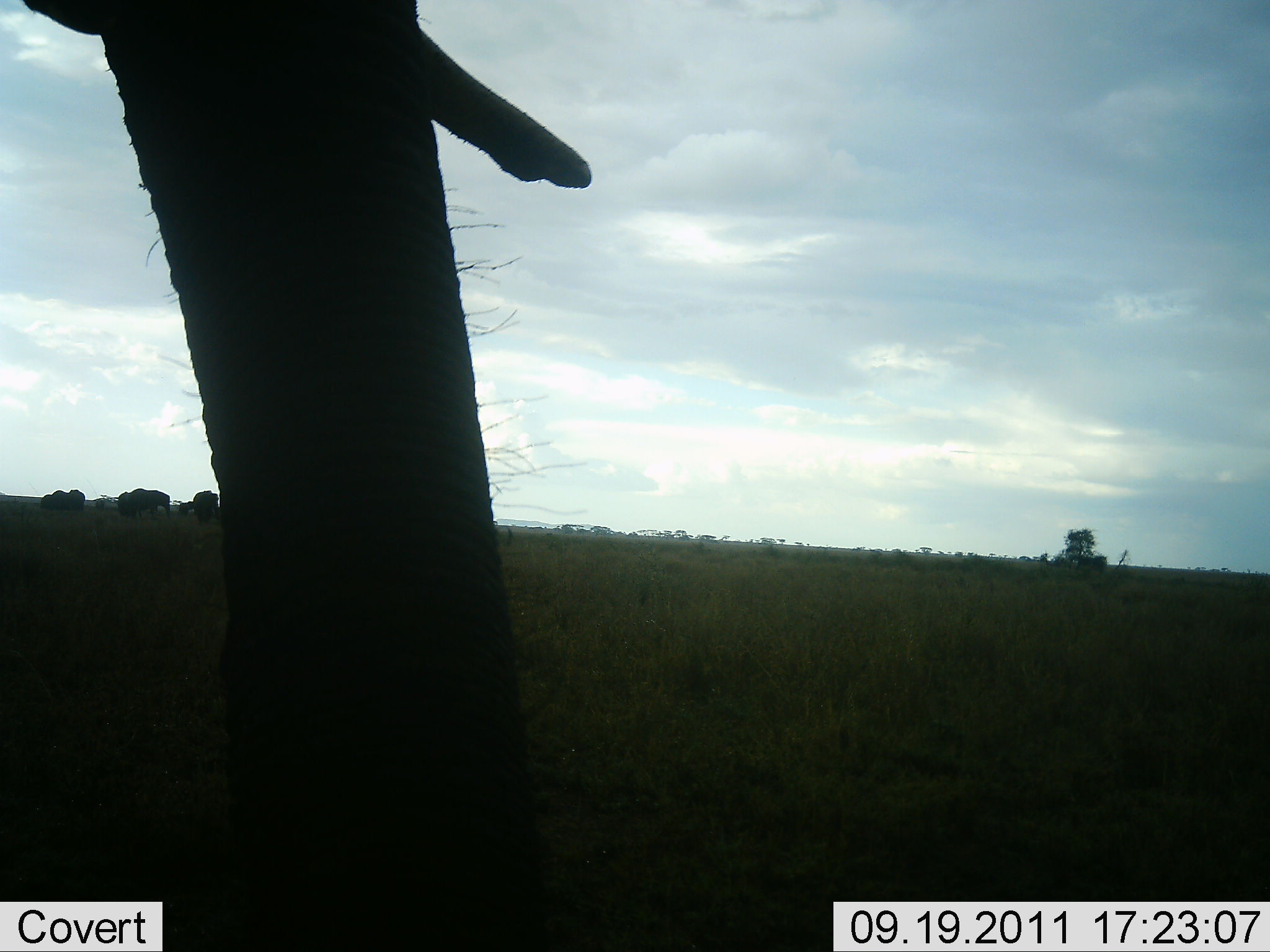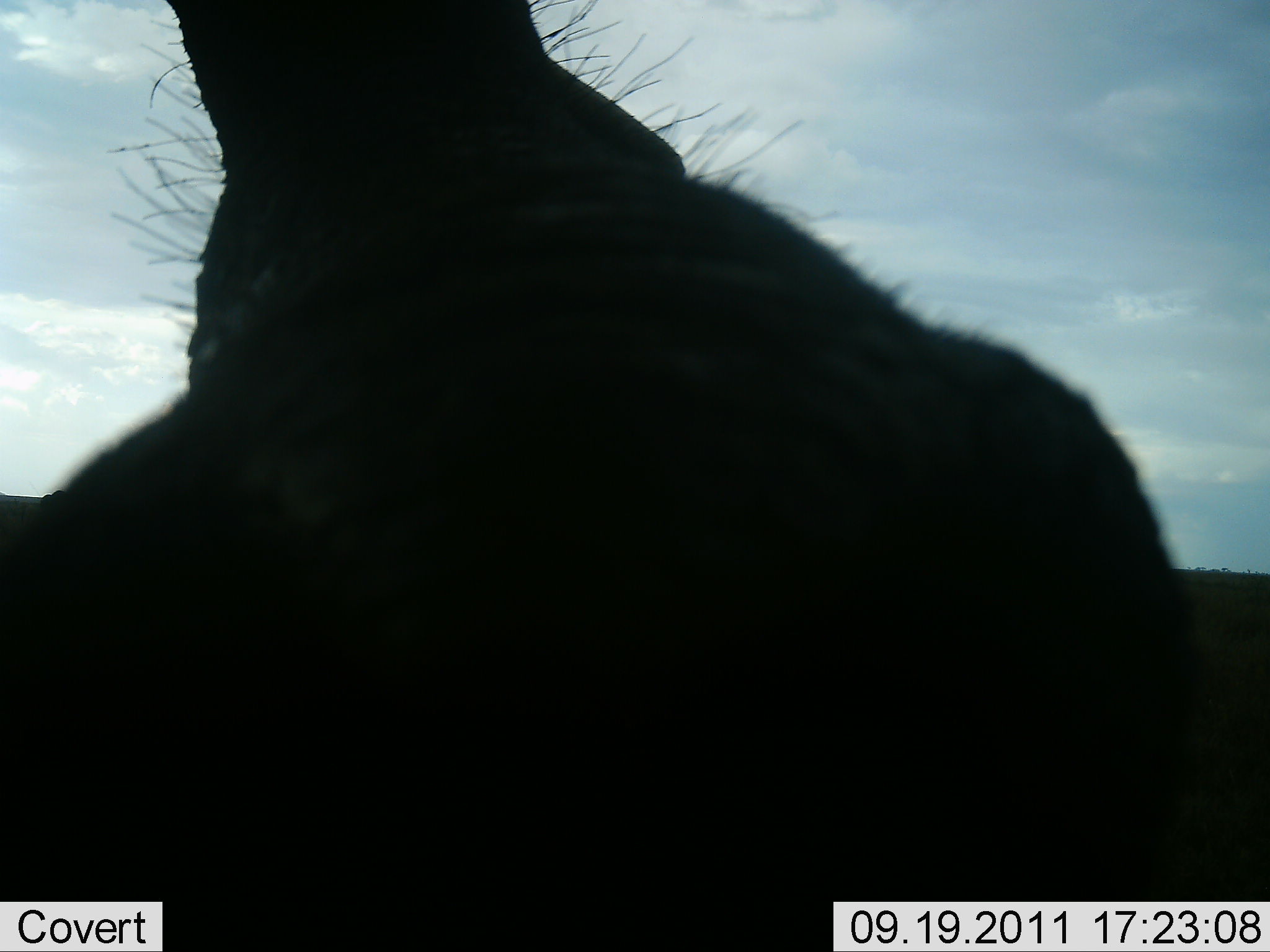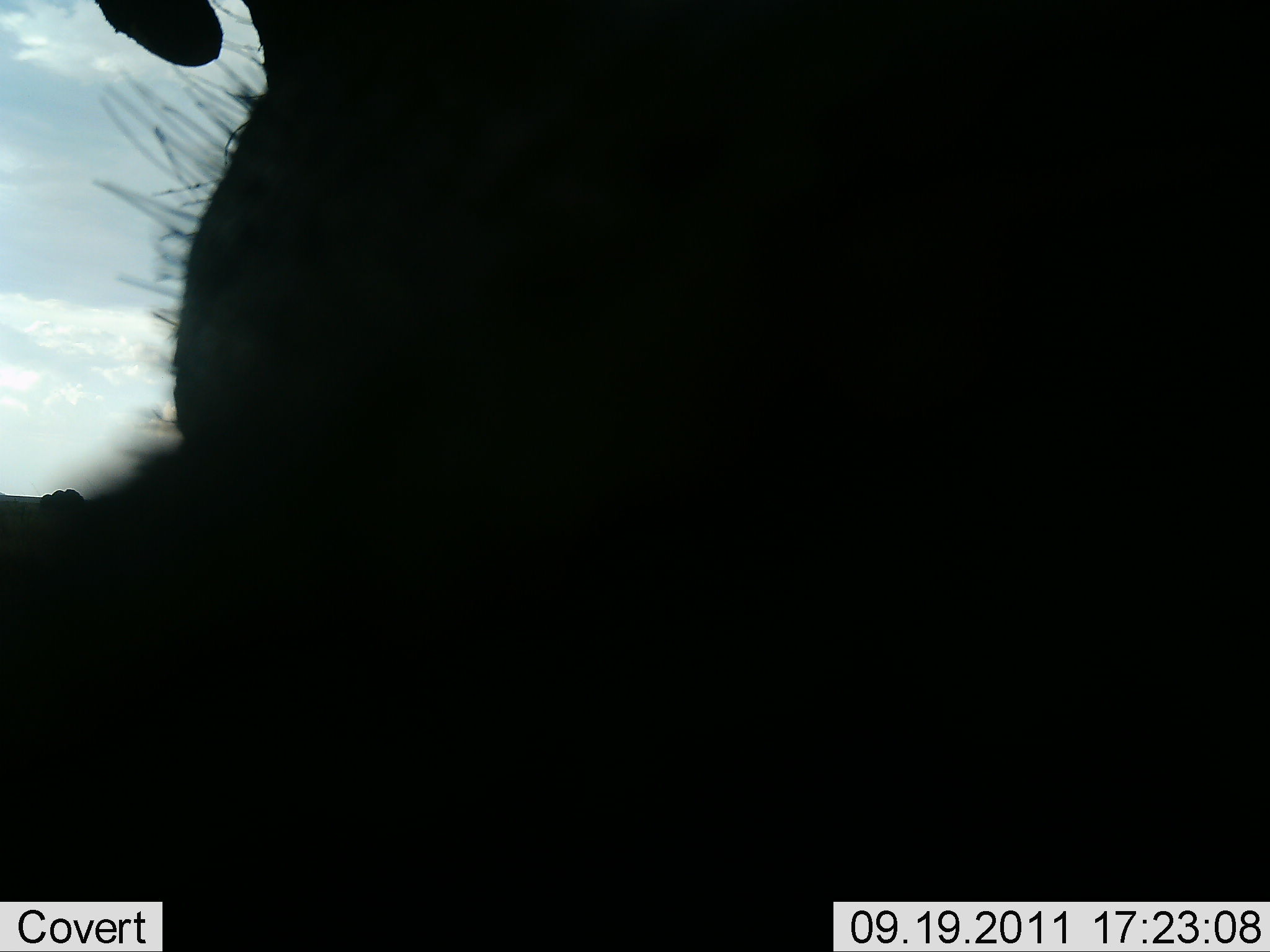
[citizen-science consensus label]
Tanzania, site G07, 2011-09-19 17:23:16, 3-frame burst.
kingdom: Animalia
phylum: Chordata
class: Mammalia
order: Proboscidea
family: Elephantidae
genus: Loxodonta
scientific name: Loxodonta africana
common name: african bush elephant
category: elephant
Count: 1.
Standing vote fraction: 70%.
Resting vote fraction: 0%.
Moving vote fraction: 0%.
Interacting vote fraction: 40%.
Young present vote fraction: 0%.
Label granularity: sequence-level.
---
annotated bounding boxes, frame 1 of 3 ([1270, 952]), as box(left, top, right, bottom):
animal: box(14, 1, 594, 952)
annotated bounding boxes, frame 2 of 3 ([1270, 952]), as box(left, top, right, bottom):
animal: box(1, 1, 1270, 952)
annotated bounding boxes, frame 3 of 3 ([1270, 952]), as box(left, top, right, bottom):
animal: box(0, 1, 1269, 826)